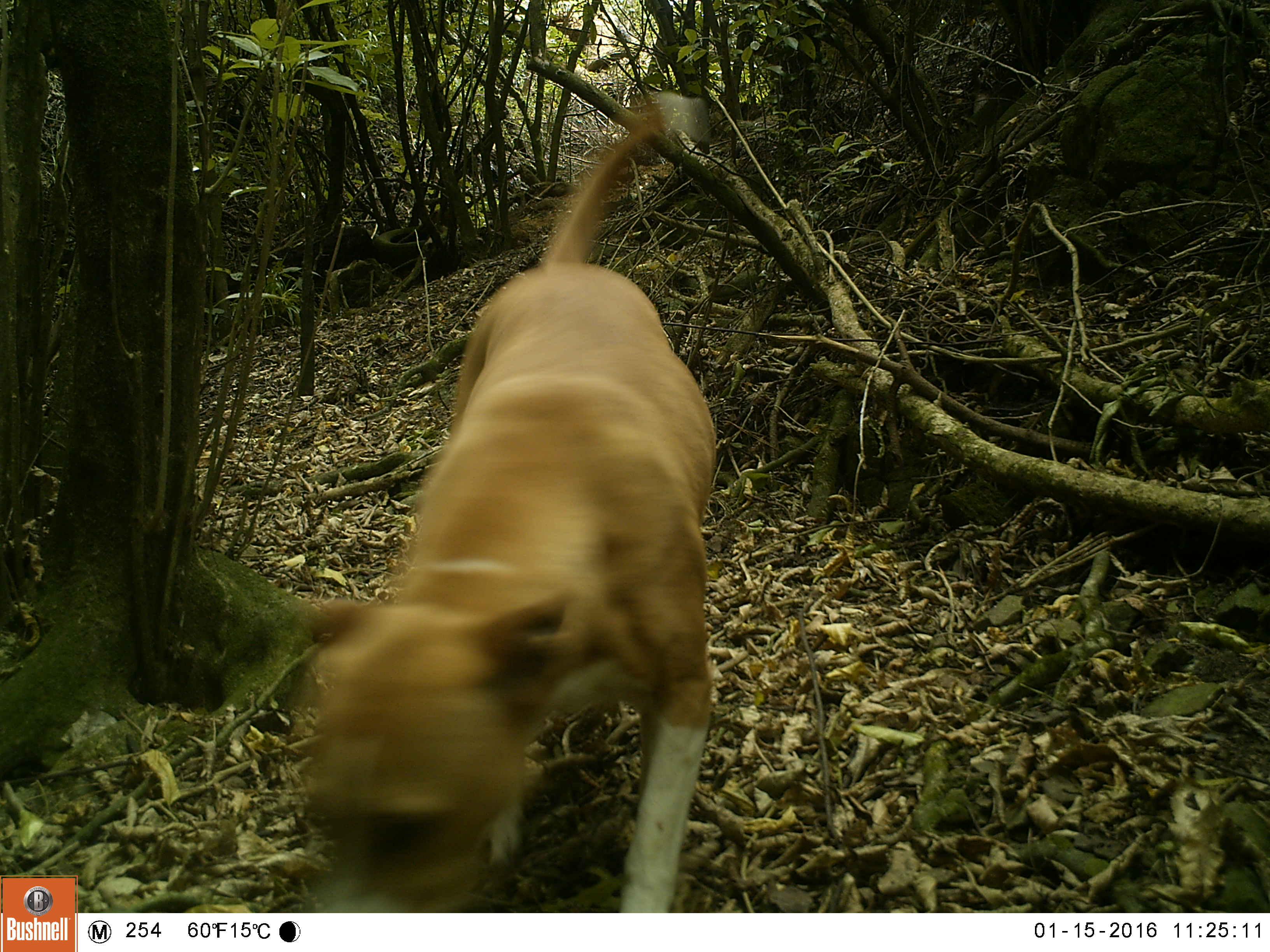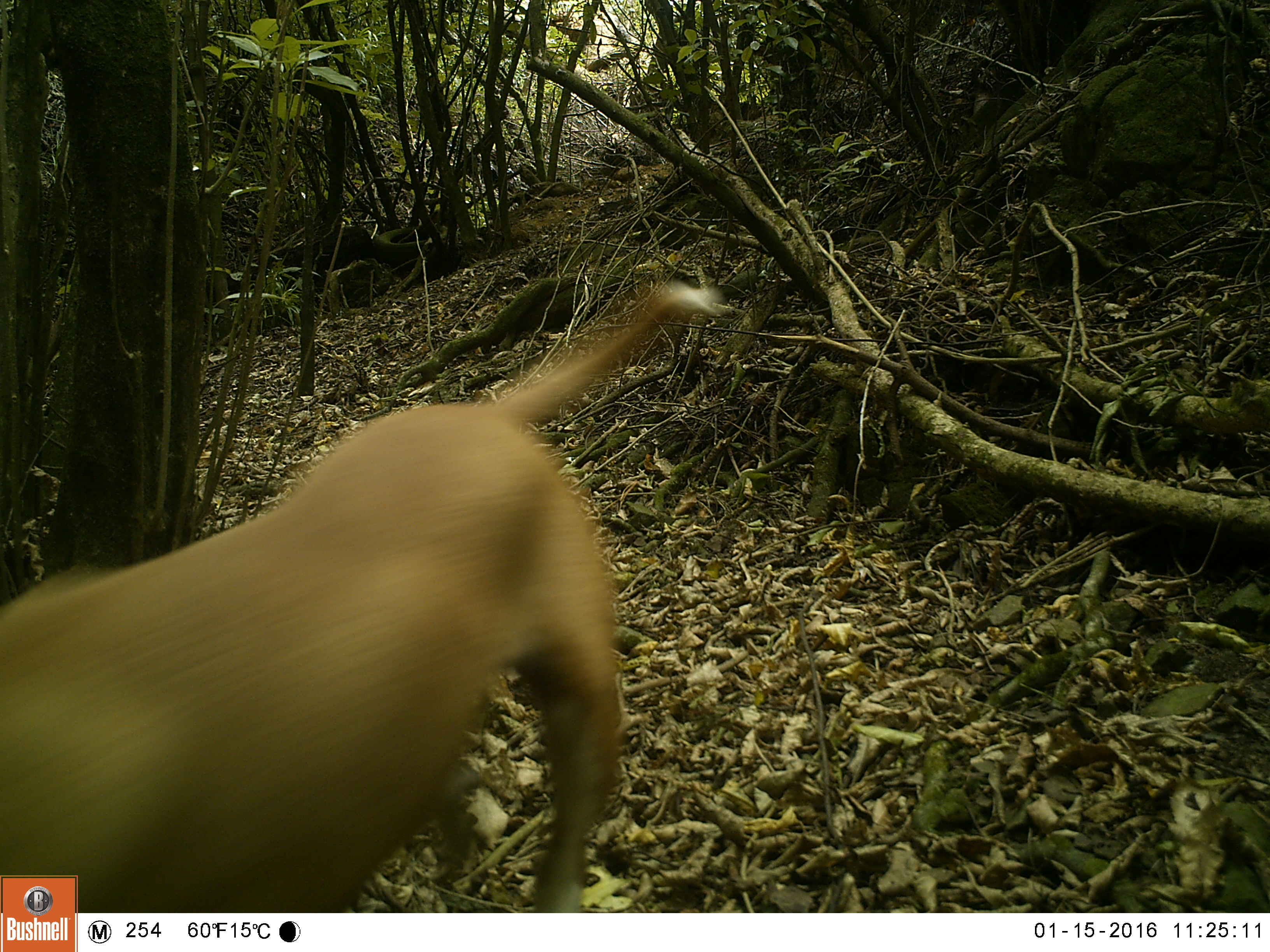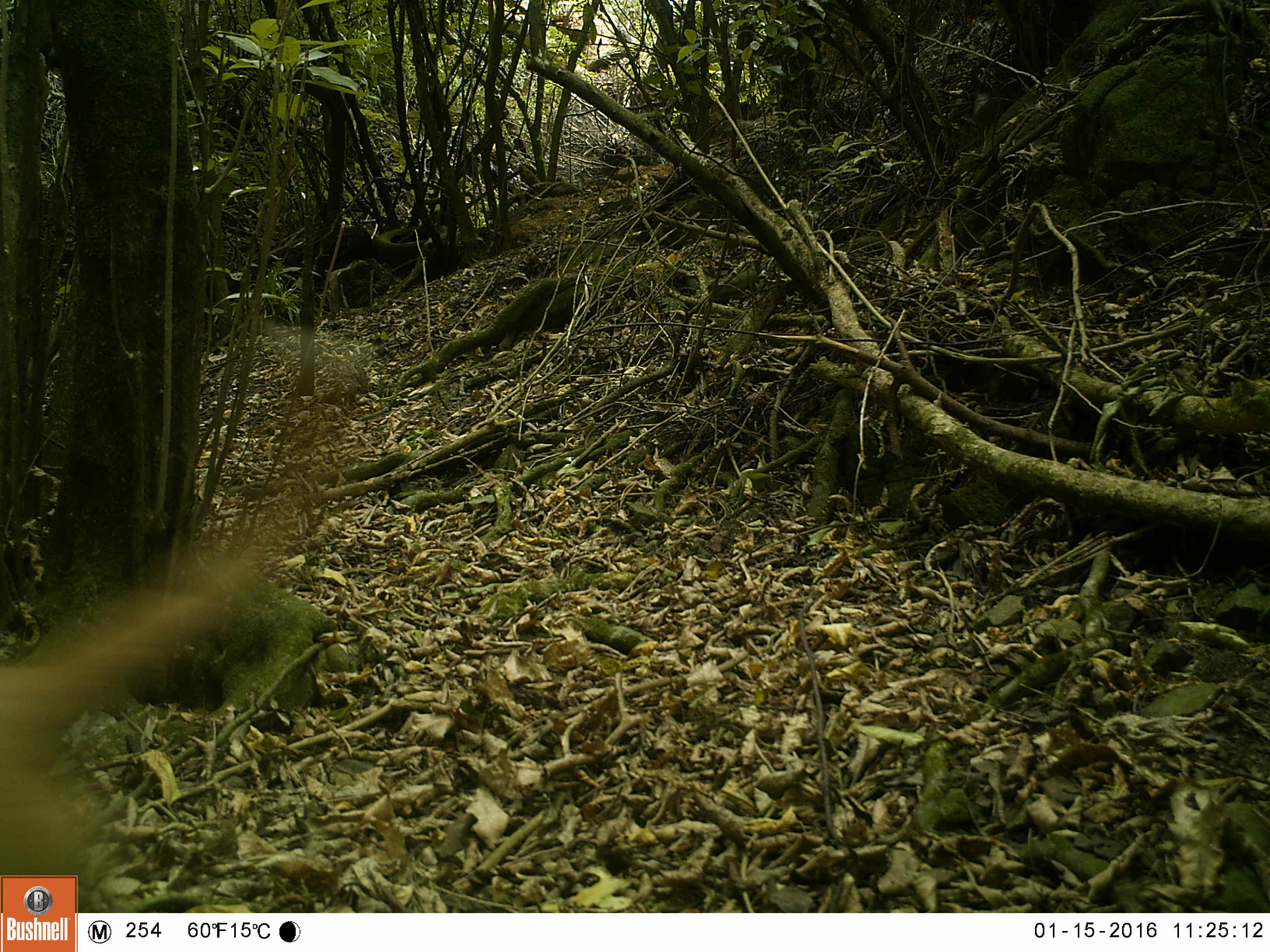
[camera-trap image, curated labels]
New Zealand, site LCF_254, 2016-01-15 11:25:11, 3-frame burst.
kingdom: Animalia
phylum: Chordata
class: Mammalia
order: Carnivora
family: Canidae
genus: Canis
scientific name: Canis familiaris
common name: domestic dog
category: dog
Dog (domestic dog) (Canis familiaris).